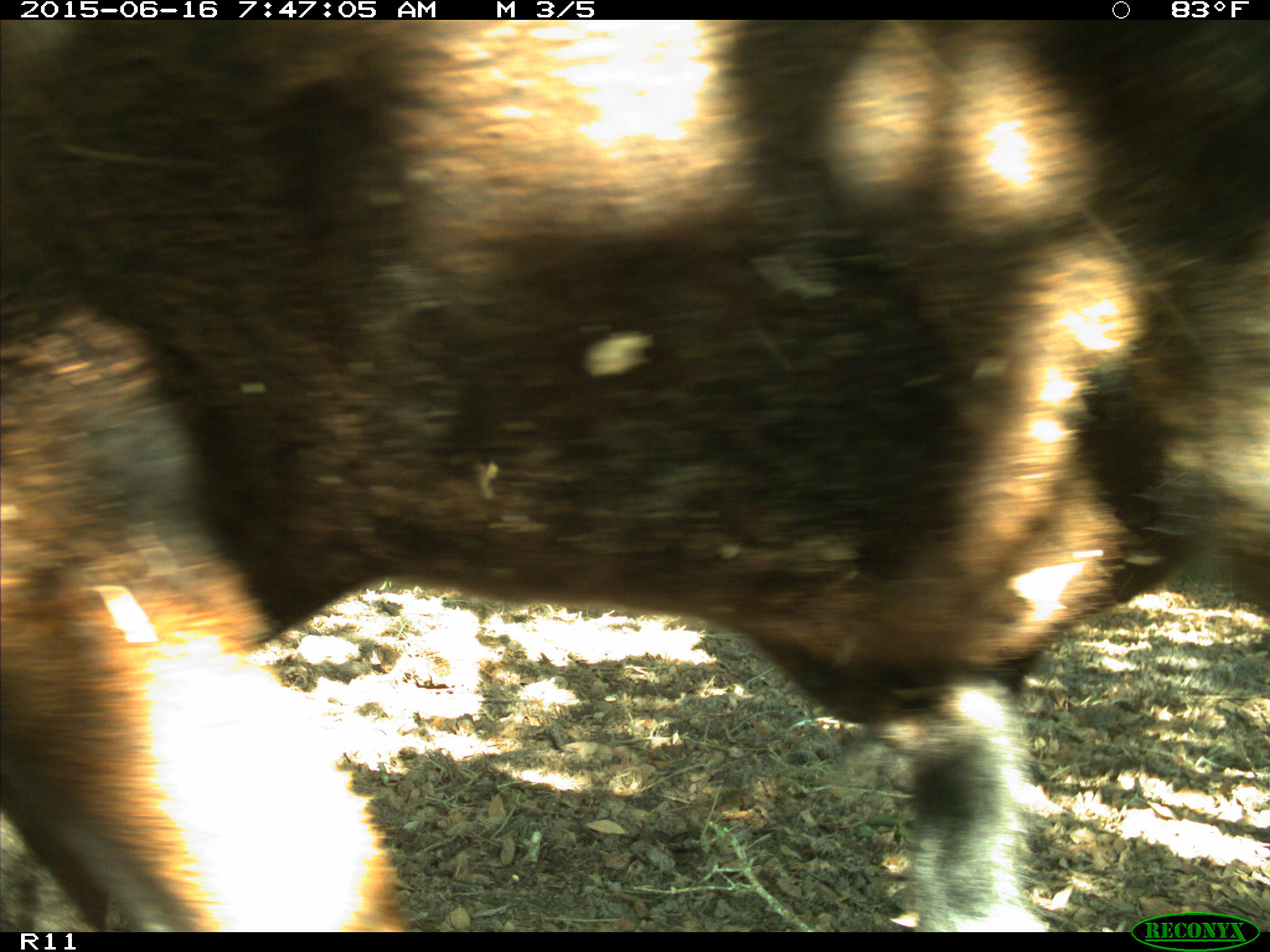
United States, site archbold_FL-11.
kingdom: Animalia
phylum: Chordata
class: Mammalia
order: Artiodactyla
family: Bovidae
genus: Bos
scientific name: Bos taurus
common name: domestic cow